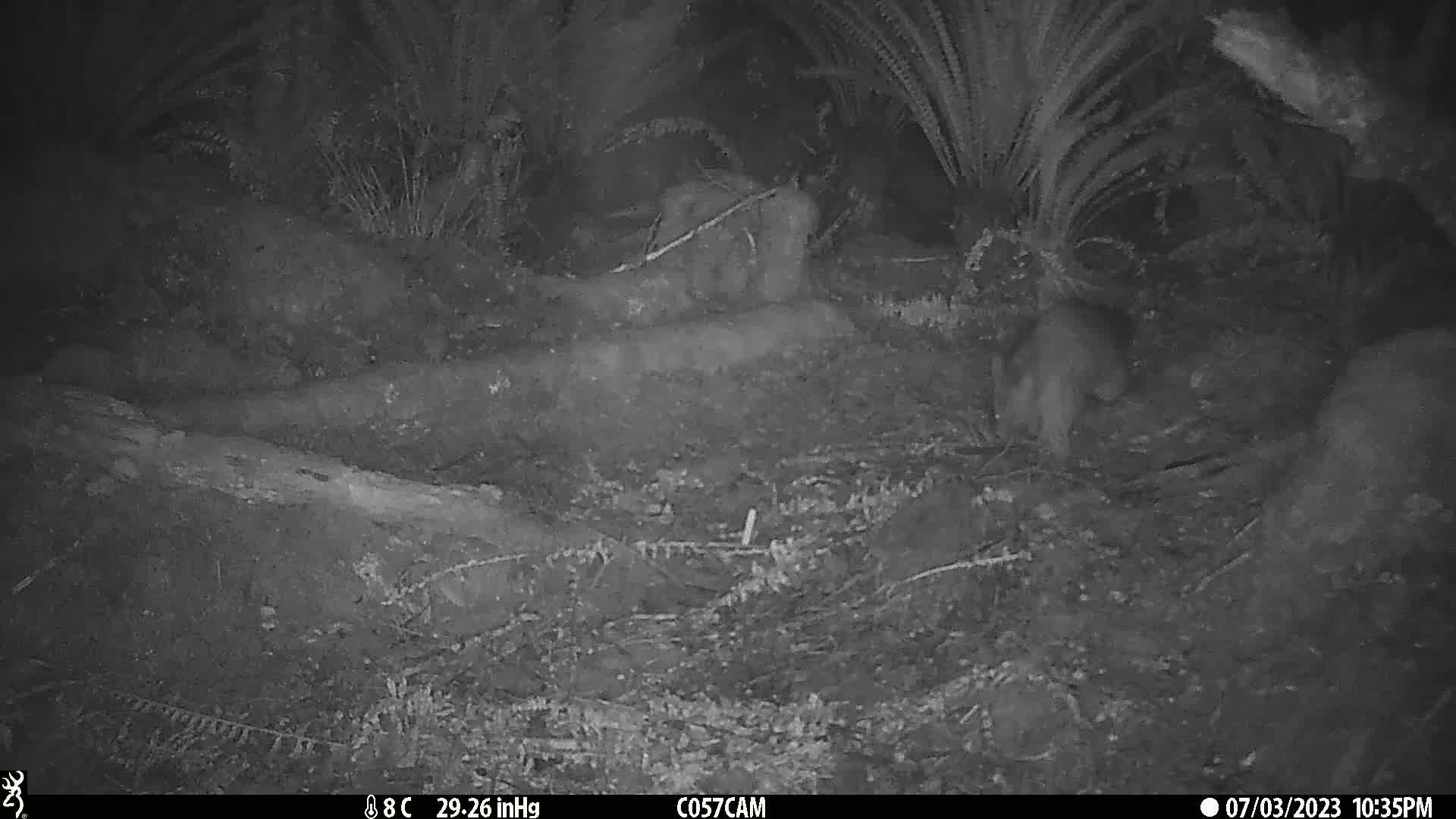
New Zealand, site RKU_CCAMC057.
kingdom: Animalia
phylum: Chordata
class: Mammalia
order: Diprotodontia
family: Phalangeridae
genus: Trichosurus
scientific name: Trichosurus vulpecula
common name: common brushtail possum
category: possum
Possum (common brushtail possum) (Trichosurus vulpecula).